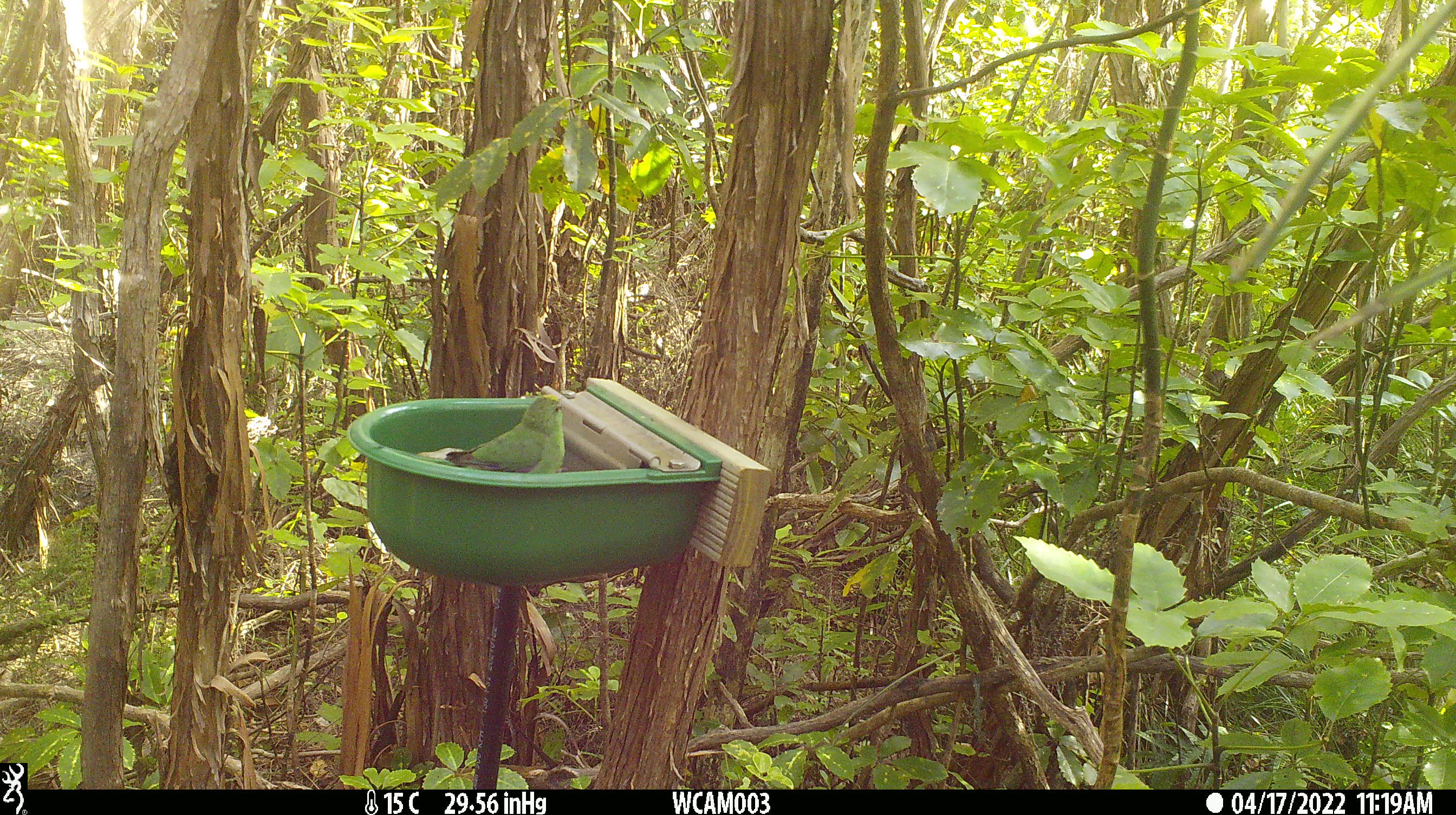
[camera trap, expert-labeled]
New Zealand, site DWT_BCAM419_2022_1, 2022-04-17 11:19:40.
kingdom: Animalia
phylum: Chordata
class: Aves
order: Psittaciformes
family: Psittaculidae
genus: Cyanoramphus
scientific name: Cyanoramphus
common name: parakeet